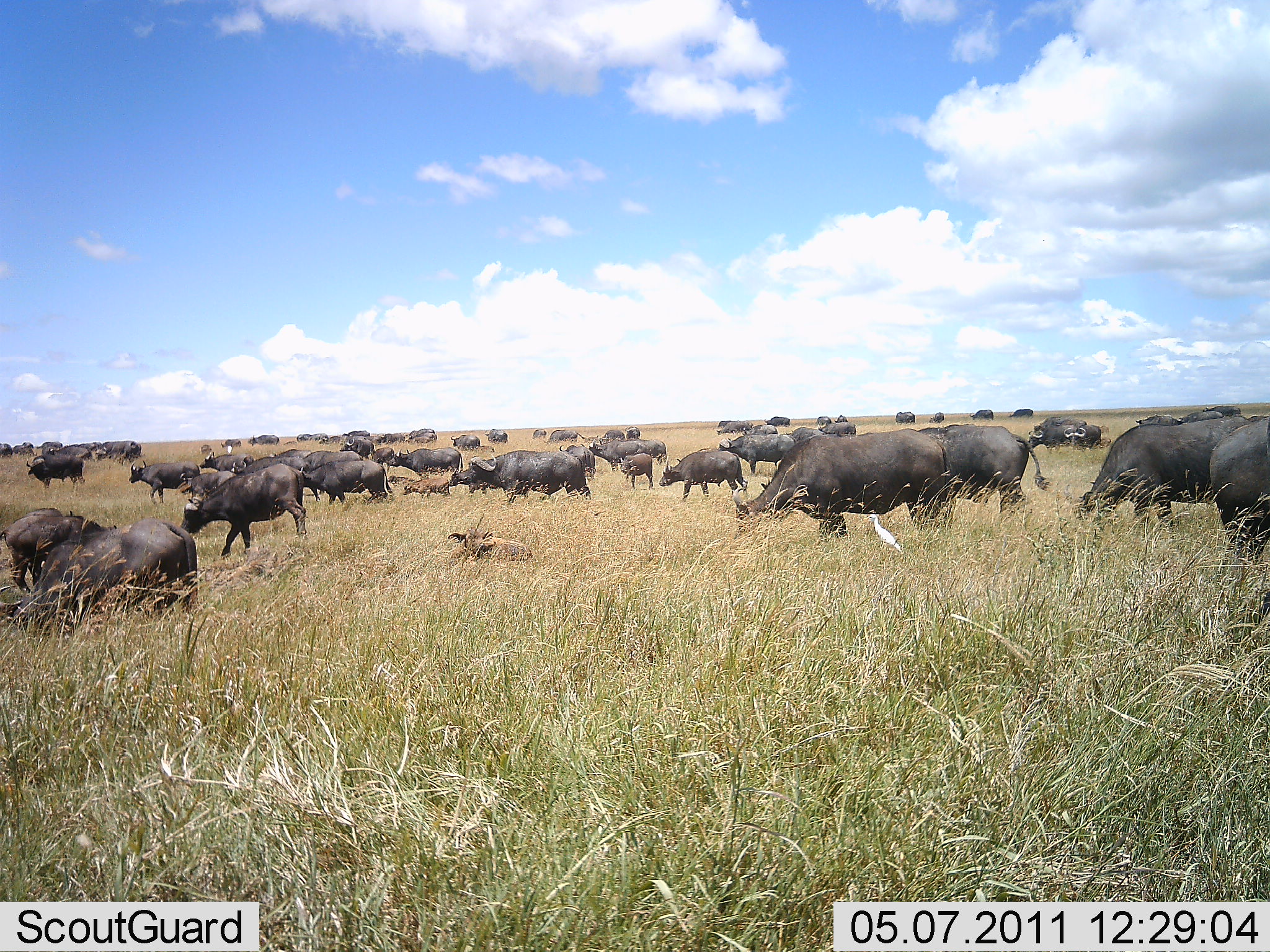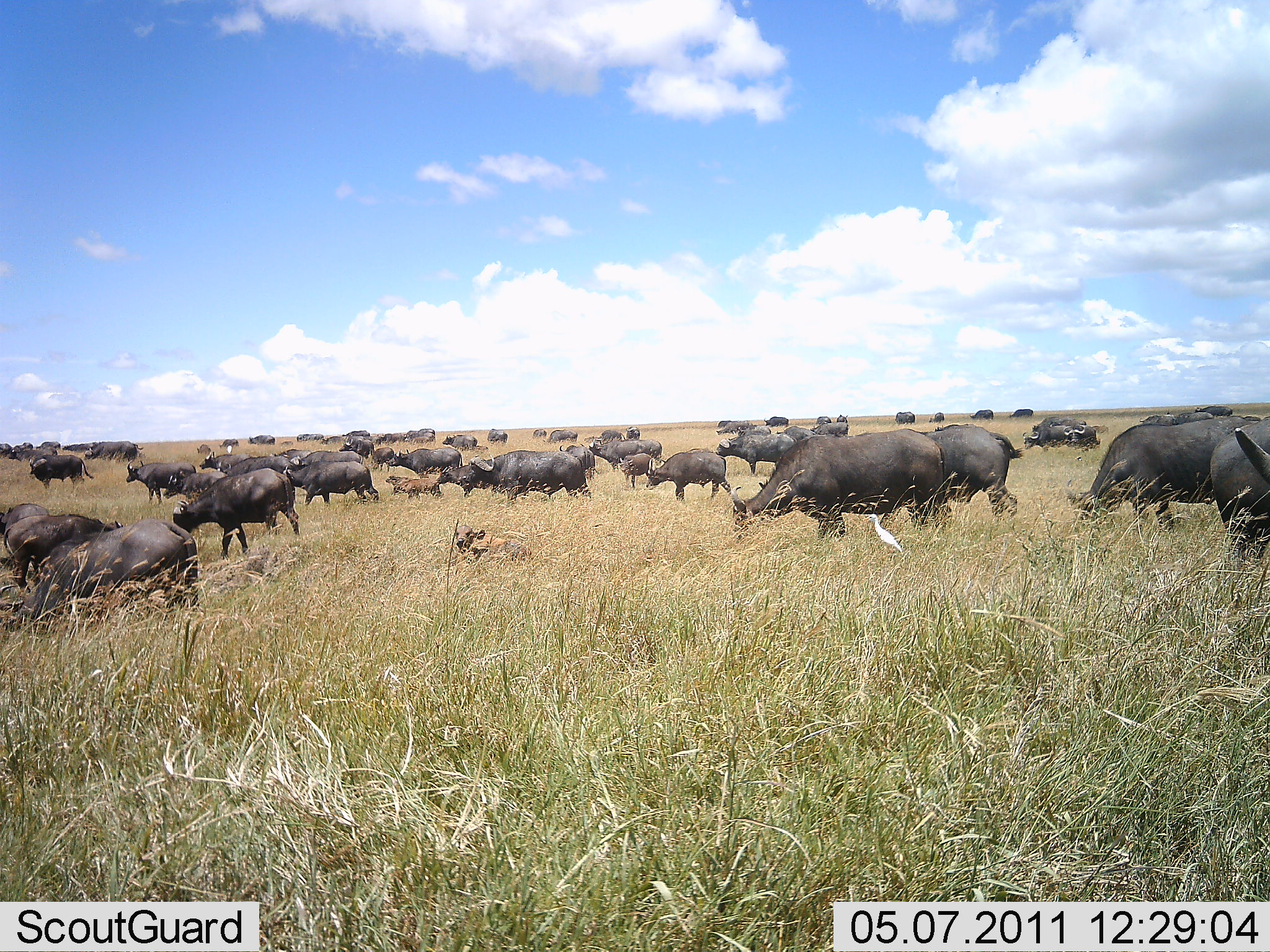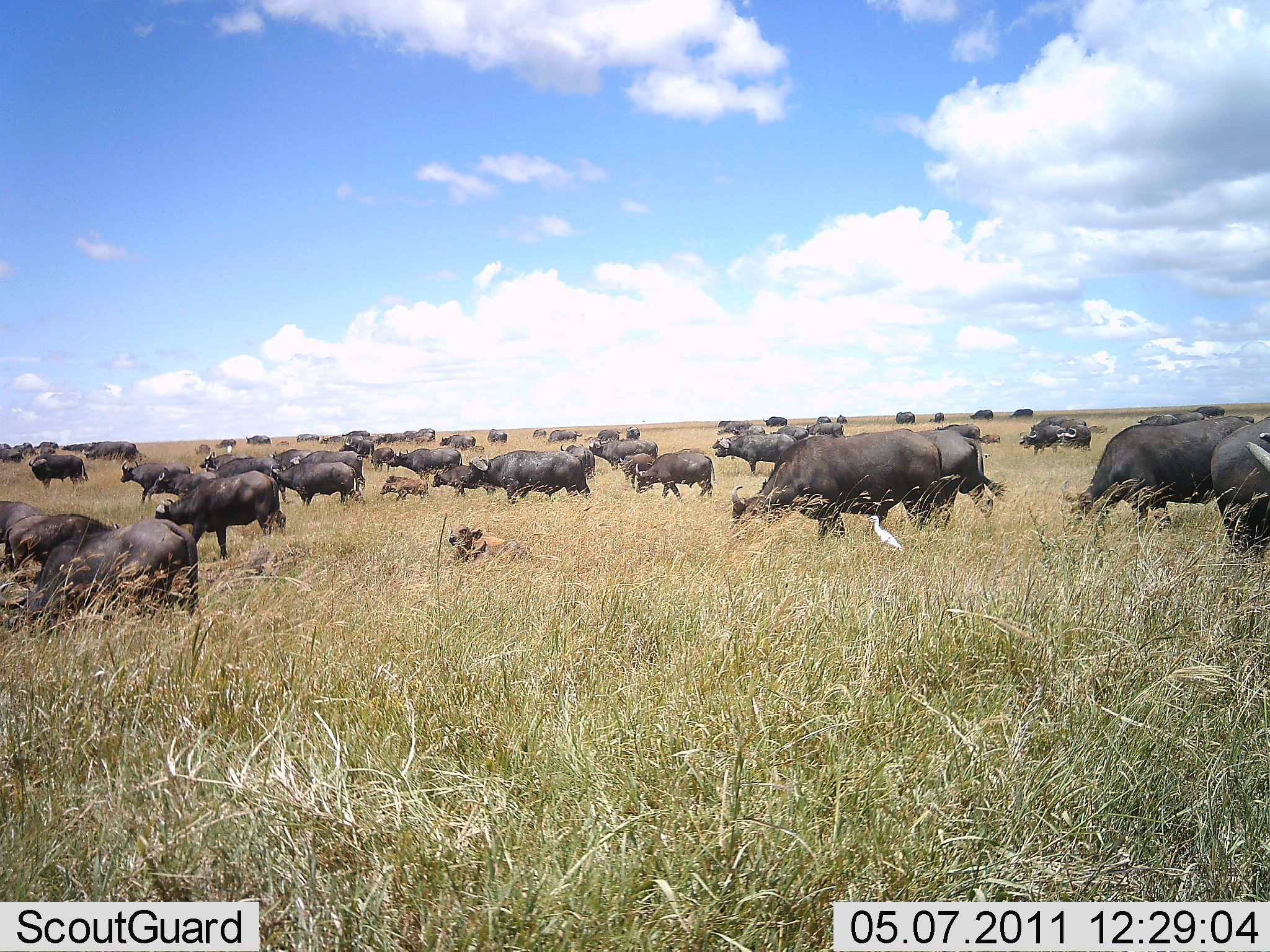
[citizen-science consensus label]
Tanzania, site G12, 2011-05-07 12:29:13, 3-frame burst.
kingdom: Animalia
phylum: Chordata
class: Mammalia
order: Artiodactyla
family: Bovidae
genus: Syncerus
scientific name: Syncerus caffer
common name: cape buffalo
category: buffalo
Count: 11-50.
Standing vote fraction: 47%.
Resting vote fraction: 12%.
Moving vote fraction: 53%.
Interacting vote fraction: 12%.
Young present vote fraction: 59%.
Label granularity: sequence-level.